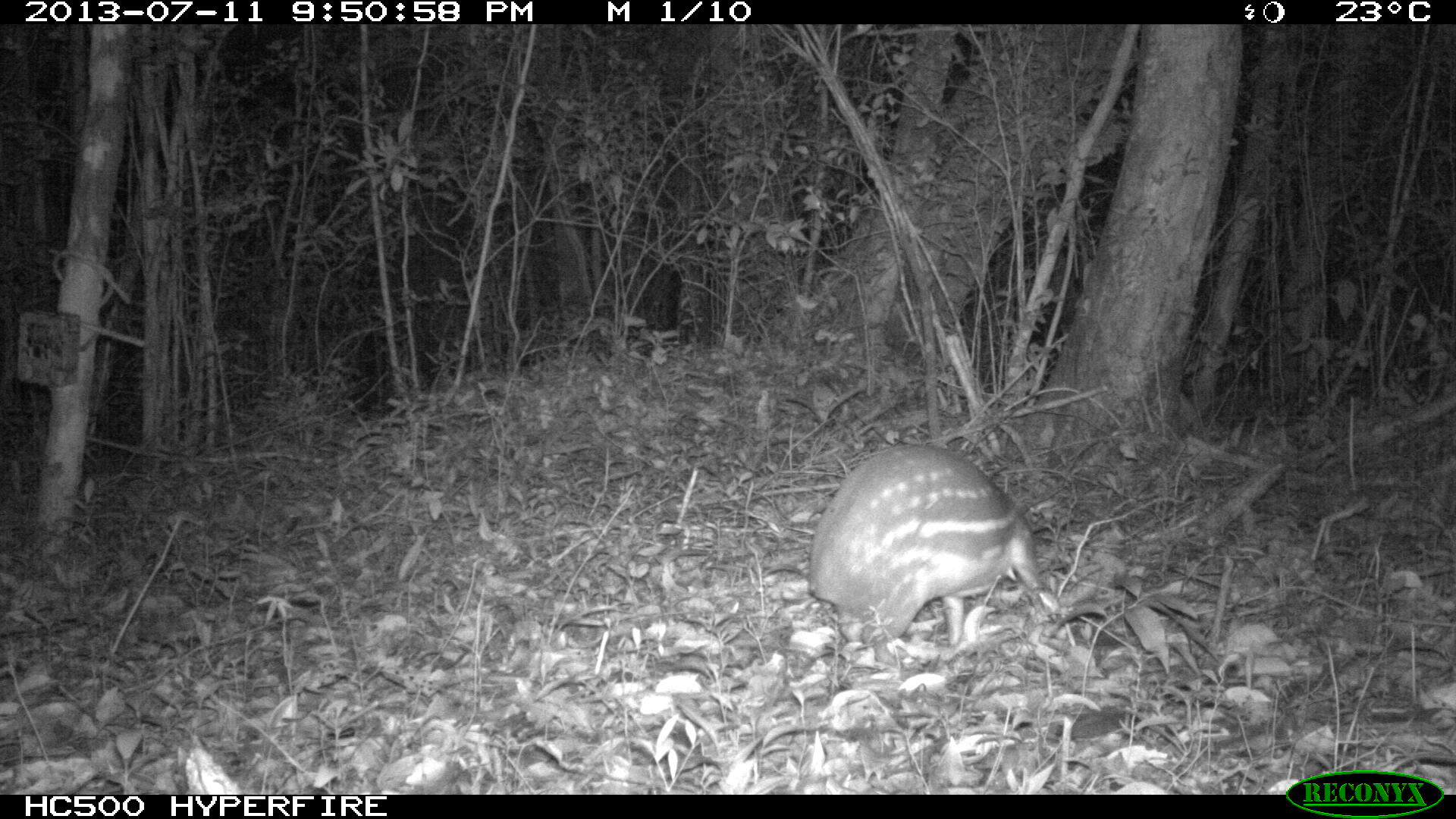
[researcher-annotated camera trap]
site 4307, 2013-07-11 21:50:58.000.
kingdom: Animalia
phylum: Chordata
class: Mammalia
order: Rodentia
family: Cuniculidae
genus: Cuniculus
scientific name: Cuniculus paca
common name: lowland paca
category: agouti paca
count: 1